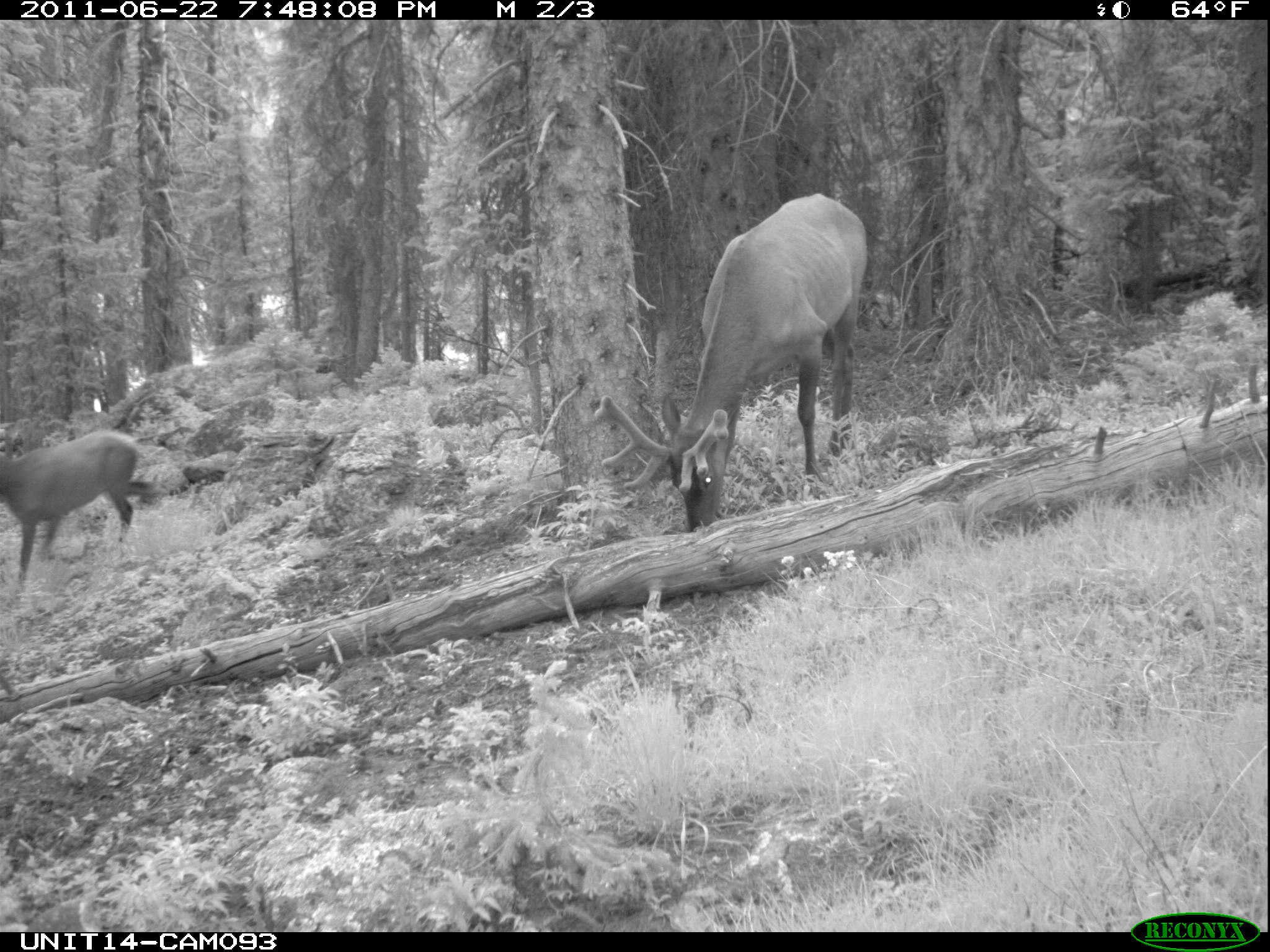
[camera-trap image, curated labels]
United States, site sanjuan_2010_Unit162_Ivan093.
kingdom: Animalia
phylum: Chordata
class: Mammalia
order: Artiodactyla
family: Cervidae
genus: Cervus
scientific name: Cervus elaphus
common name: red deer